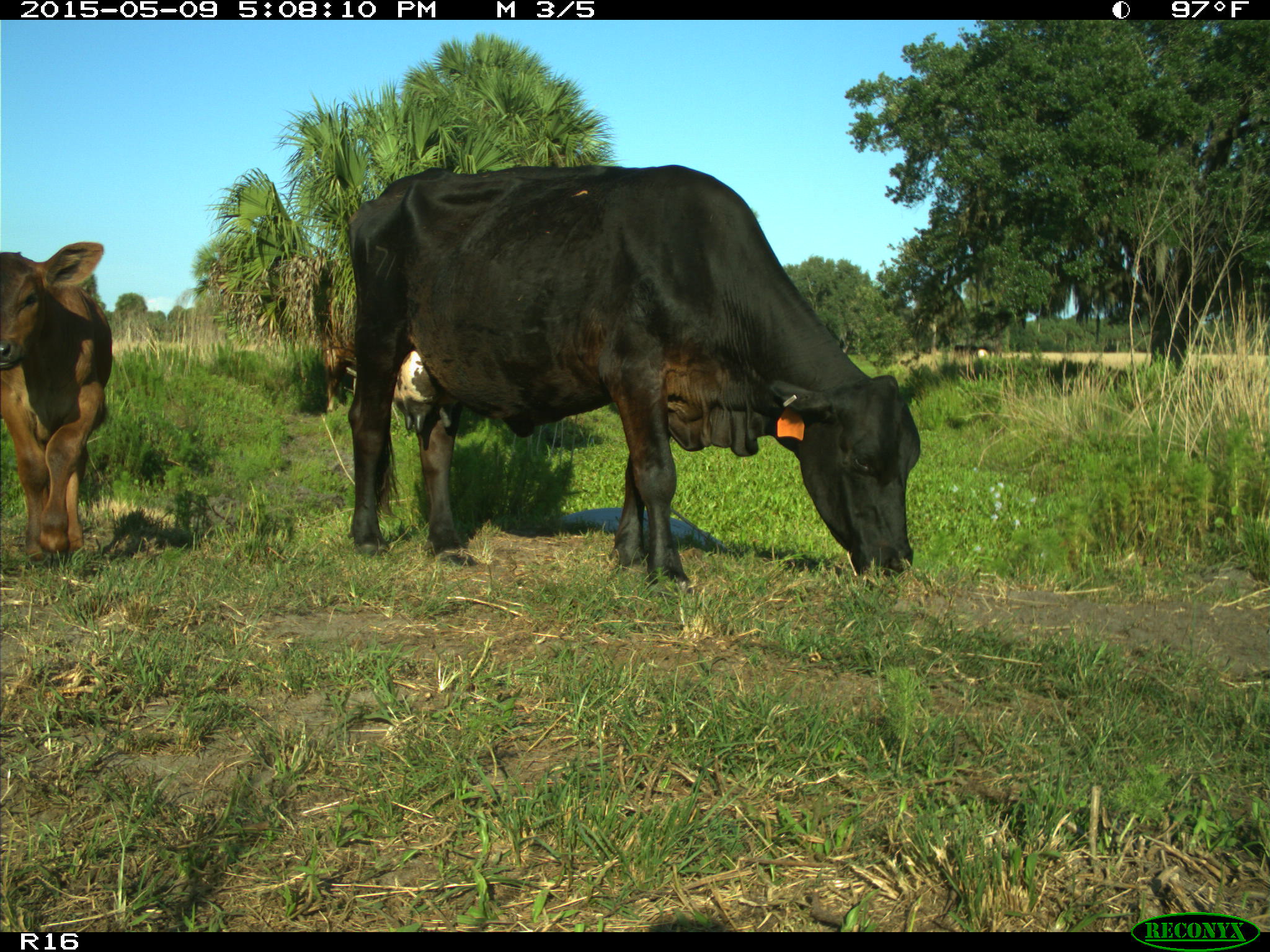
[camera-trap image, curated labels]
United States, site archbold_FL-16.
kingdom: Animalia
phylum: Chordata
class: Mammalia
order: Artiodactyla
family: Bovidae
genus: Bos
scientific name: Bos taurus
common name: domestic cow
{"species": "Bos taurus (domestic cow)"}